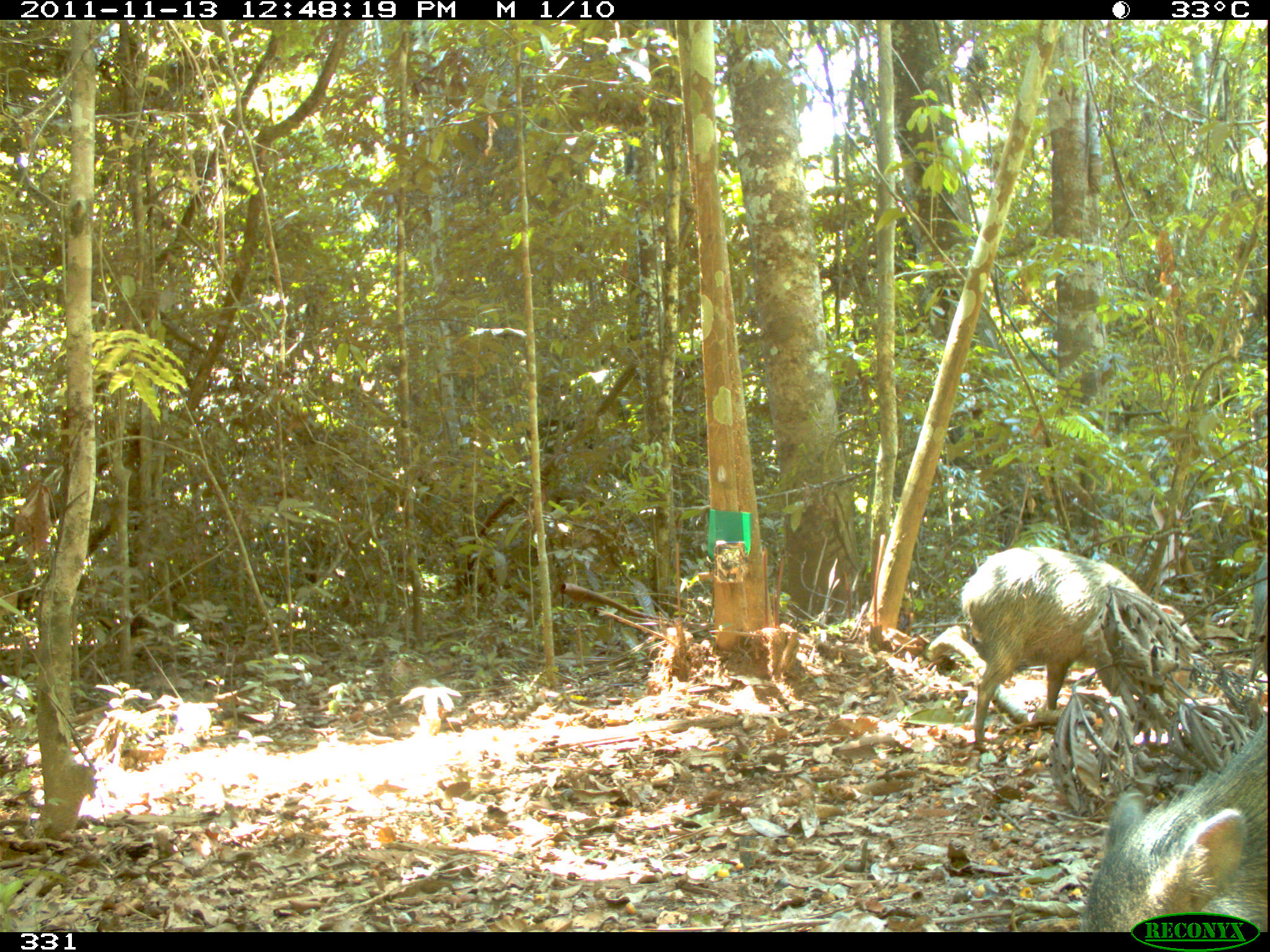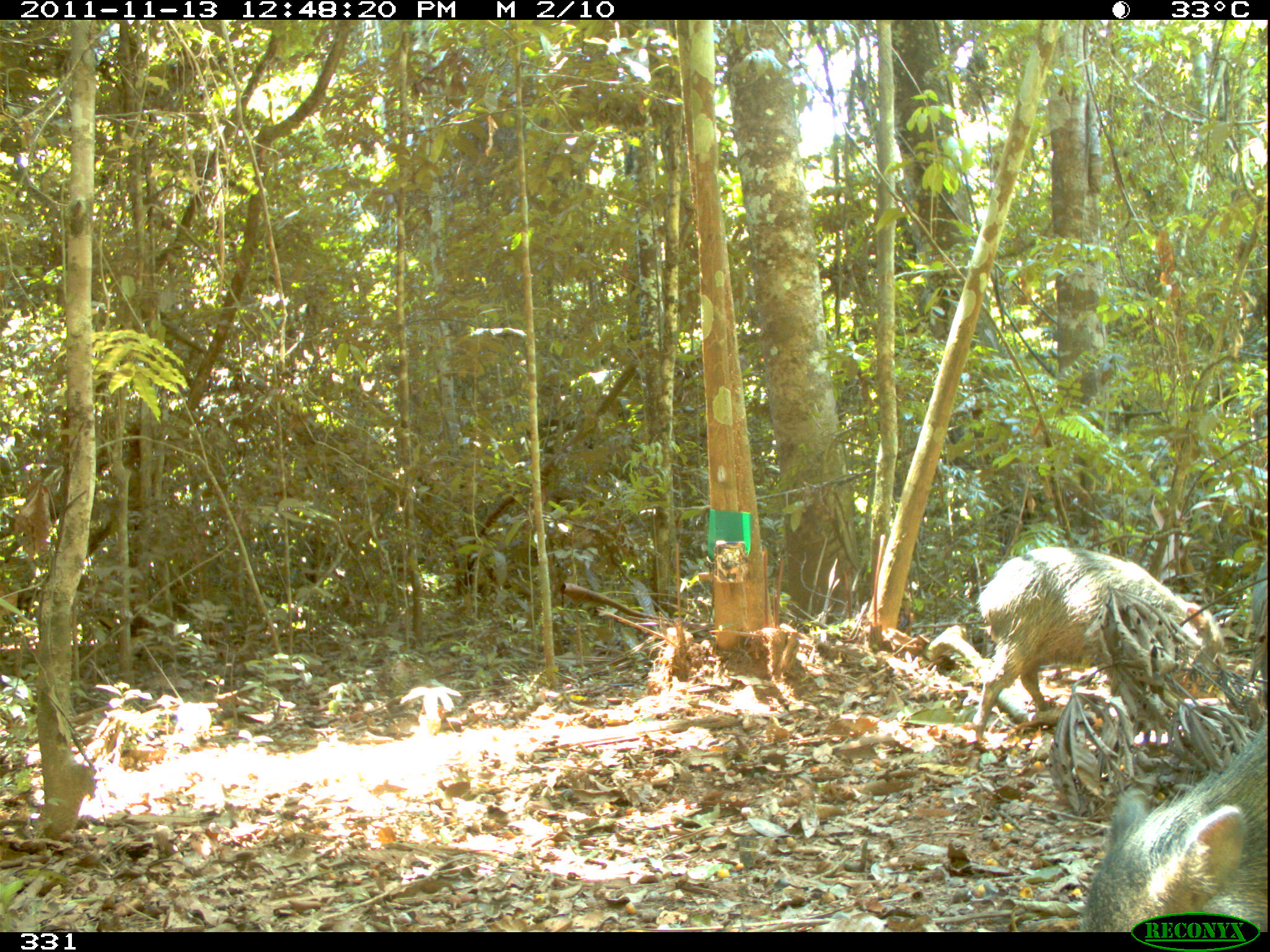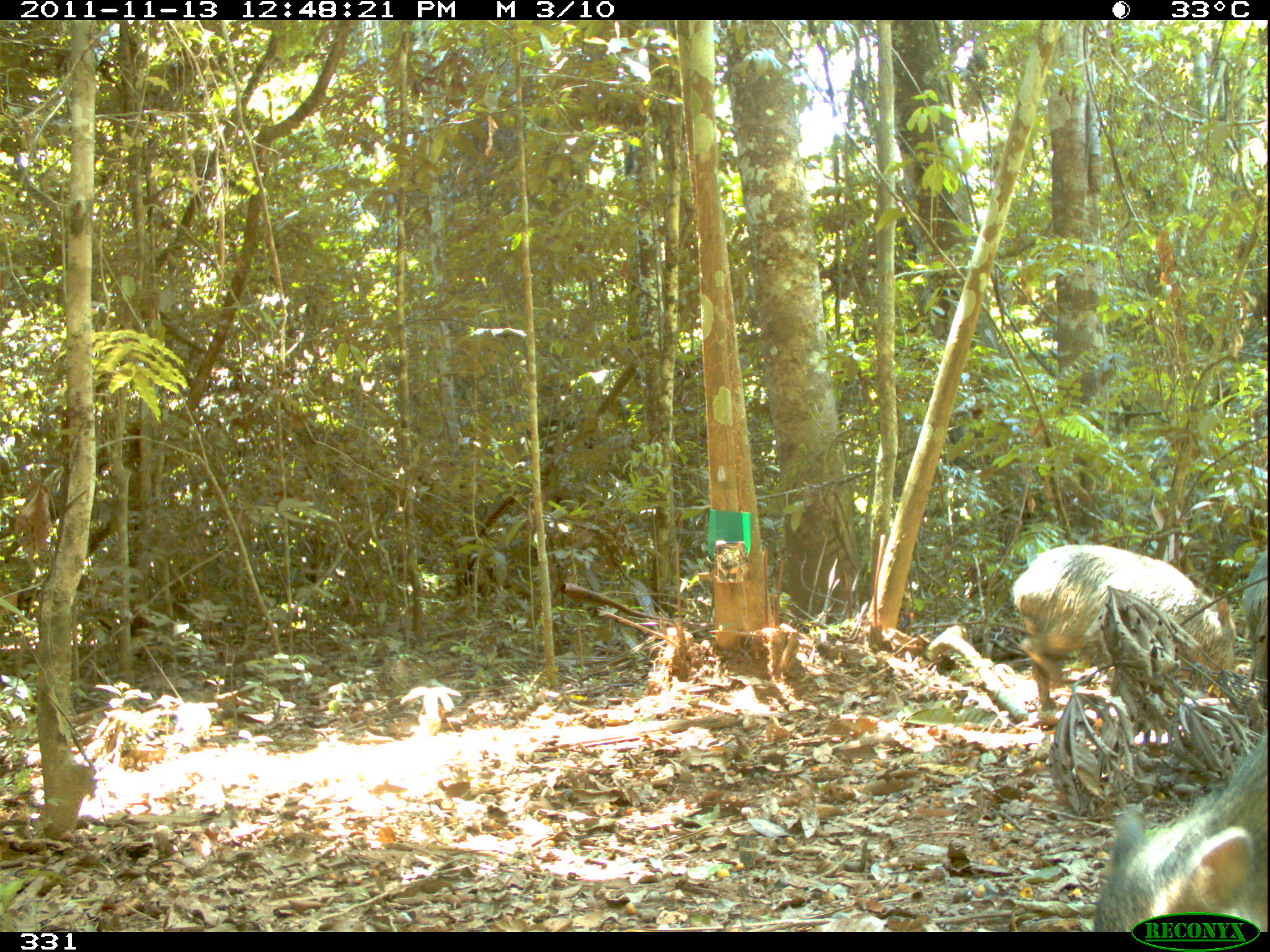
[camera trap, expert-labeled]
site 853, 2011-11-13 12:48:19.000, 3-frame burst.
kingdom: Animalia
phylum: Chordata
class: Mammalia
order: Artiodactyla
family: Tayassuidae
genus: Pecari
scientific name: Pecari tajacu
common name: collared peccary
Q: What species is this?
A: Pecari tajacu (collared peccary).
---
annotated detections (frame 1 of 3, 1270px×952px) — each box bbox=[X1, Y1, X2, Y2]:
pecari tajacu: bbox=[960, 545, 1200, 749]; bbox=[1078, 708, 1270, 931]; bbox=[1246, 555, 1270, 679]